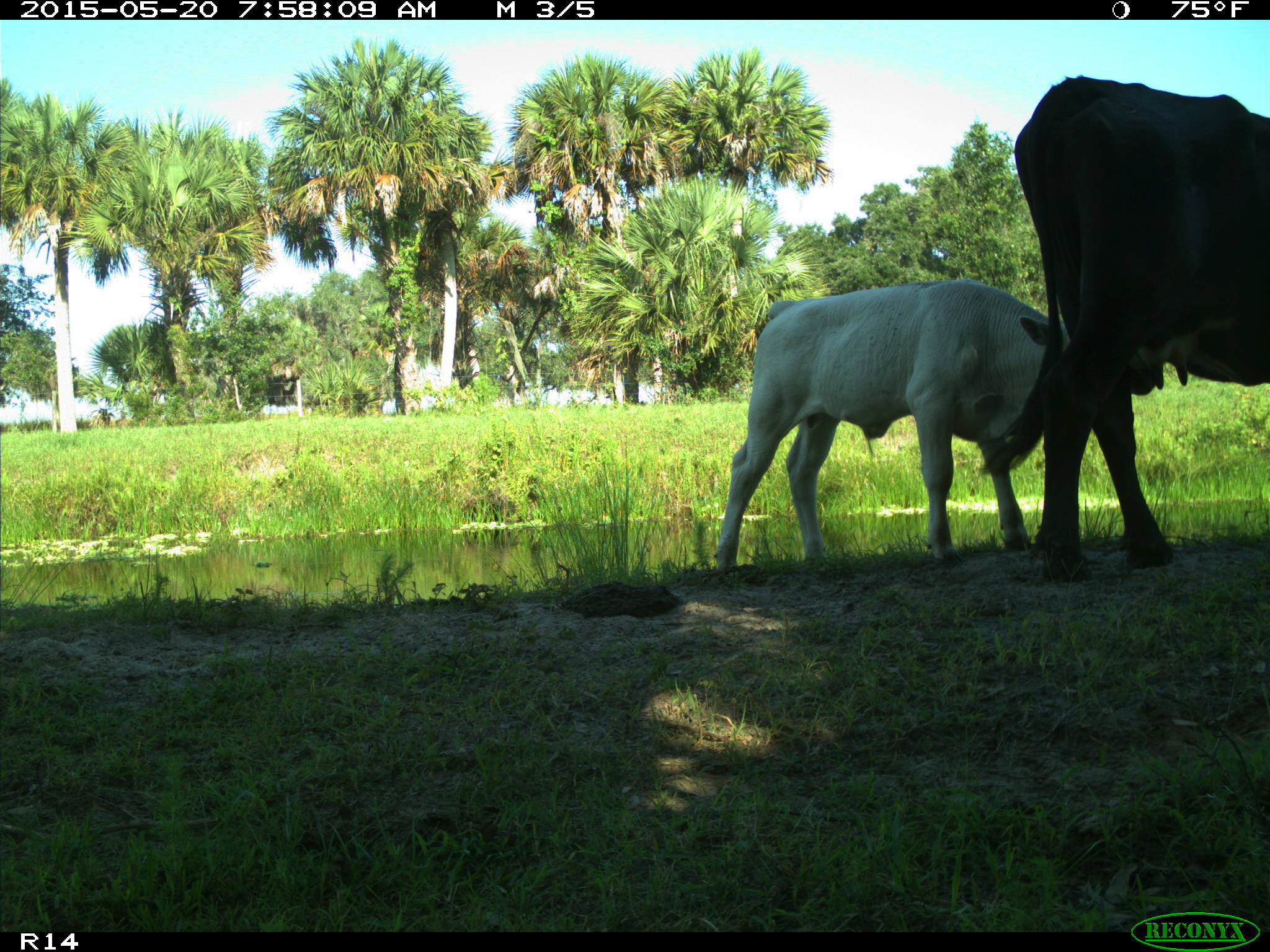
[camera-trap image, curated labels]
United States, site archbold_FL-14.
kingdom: Animalia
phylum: Chordata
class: Mammalia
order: Artiodactyla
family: Bovidae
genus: Bos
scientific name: Bos taurus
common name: domestic cow